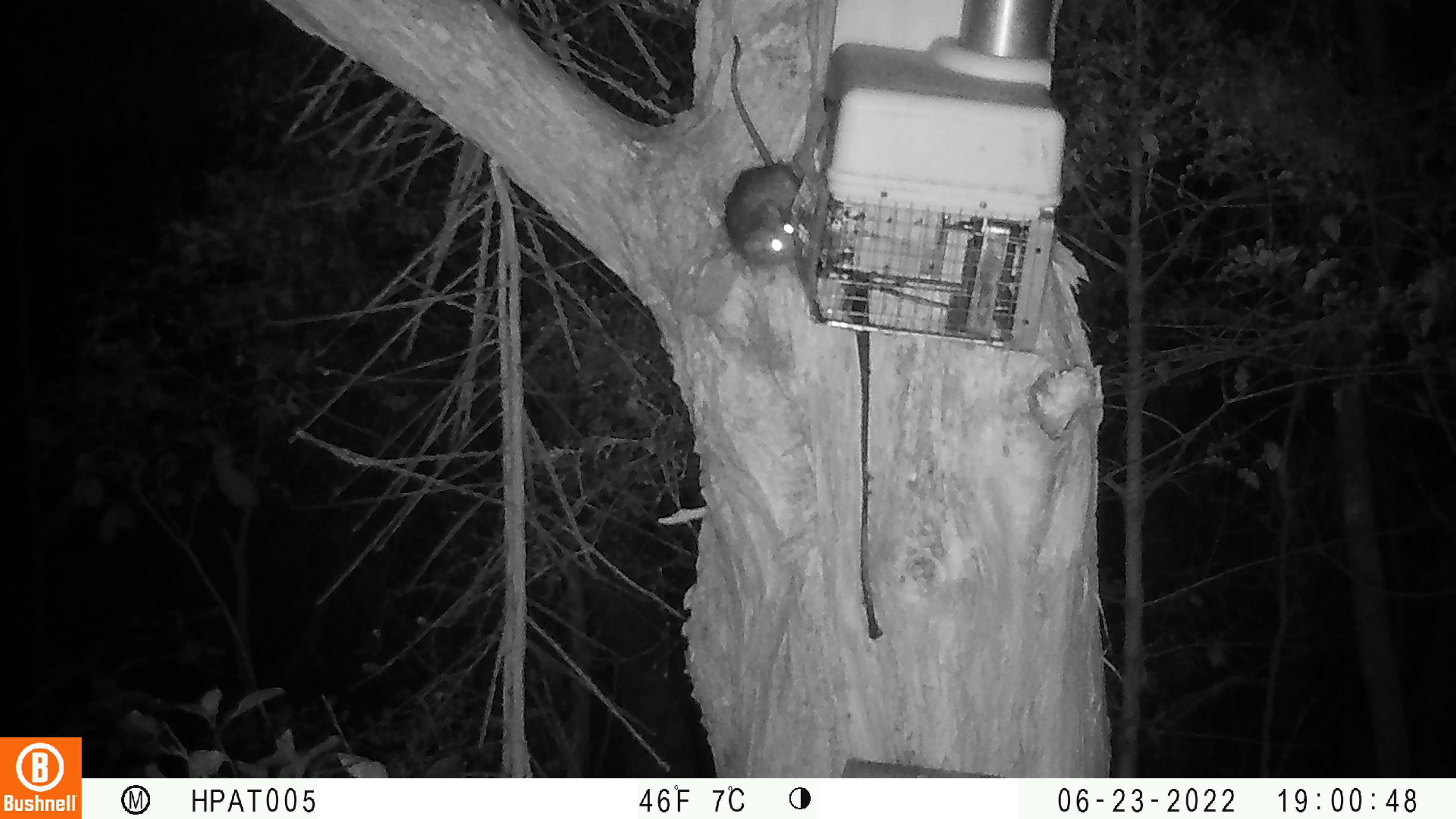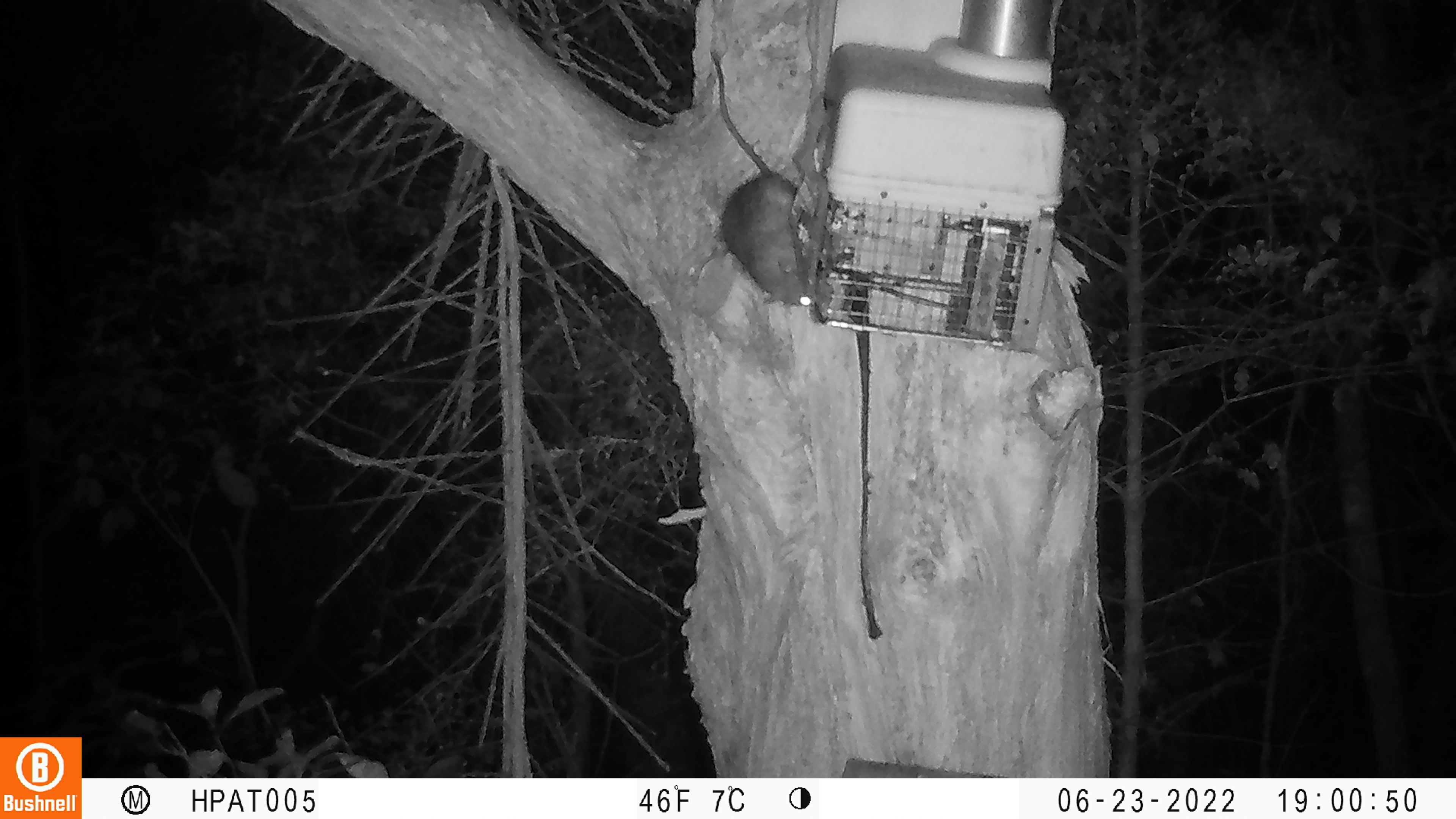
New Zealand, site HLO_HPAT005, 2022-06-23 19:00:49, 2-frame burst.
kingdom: Animalia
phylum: Chordata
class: Mammalia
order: Rodentia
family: Muridae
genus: Rattus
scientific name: Rattus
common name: rat